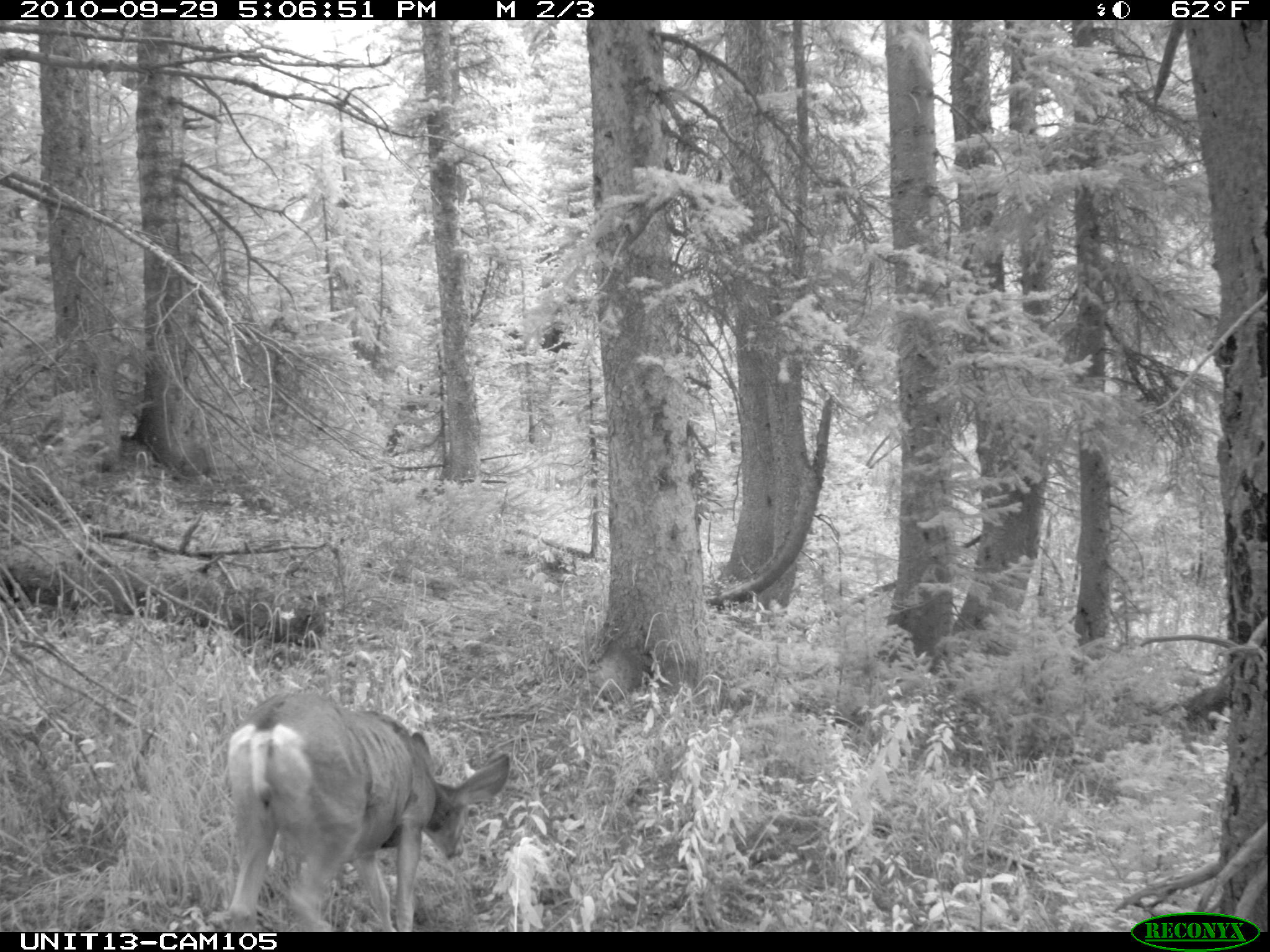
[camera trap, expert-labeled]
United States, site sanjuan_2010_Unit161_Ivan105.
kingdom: Animalia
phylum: Chordata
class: Mammalia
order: Artiodactyla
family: Cervidae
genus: Odocoileus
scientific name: Odocoileus hemionus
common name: mule deer